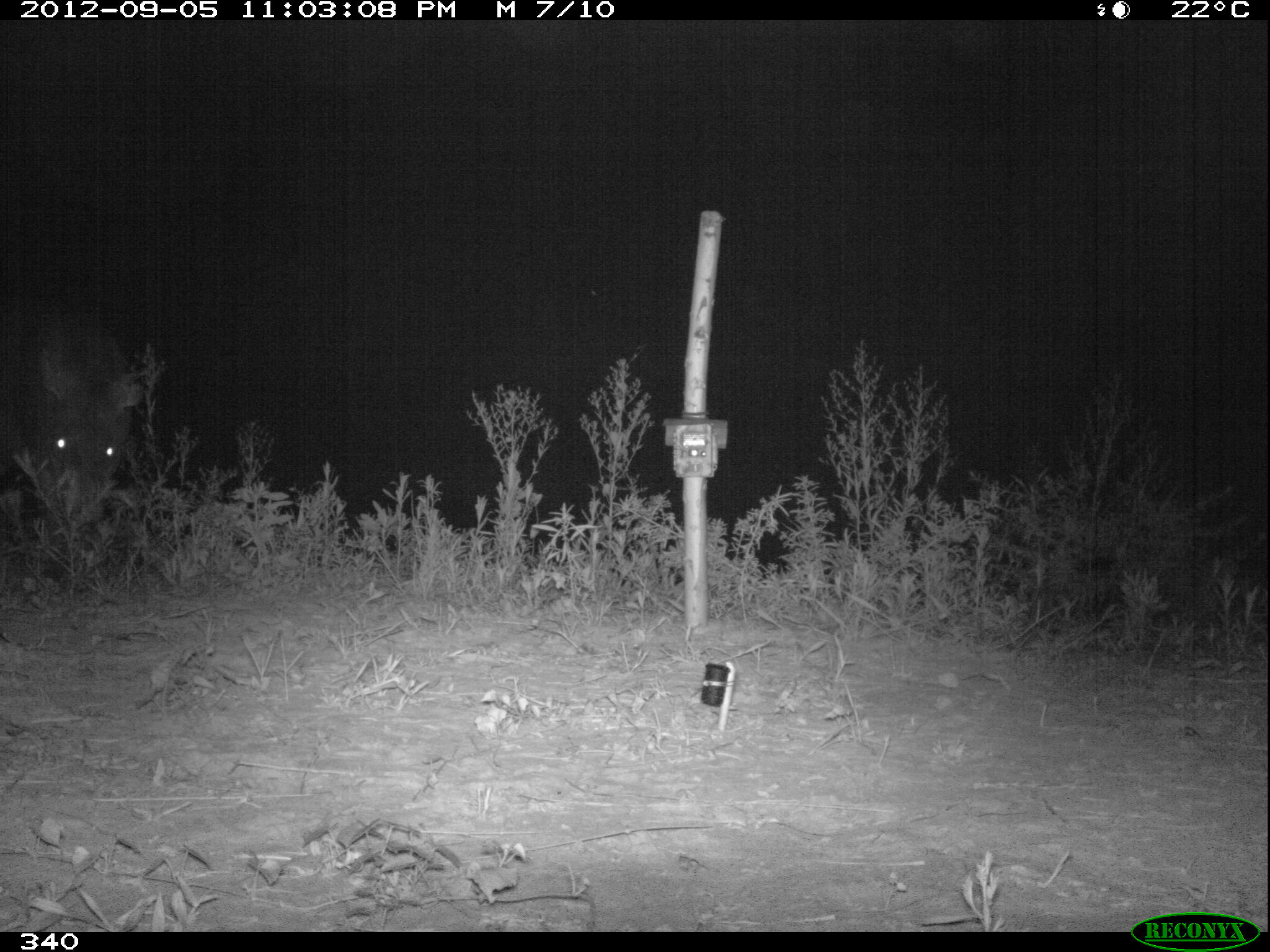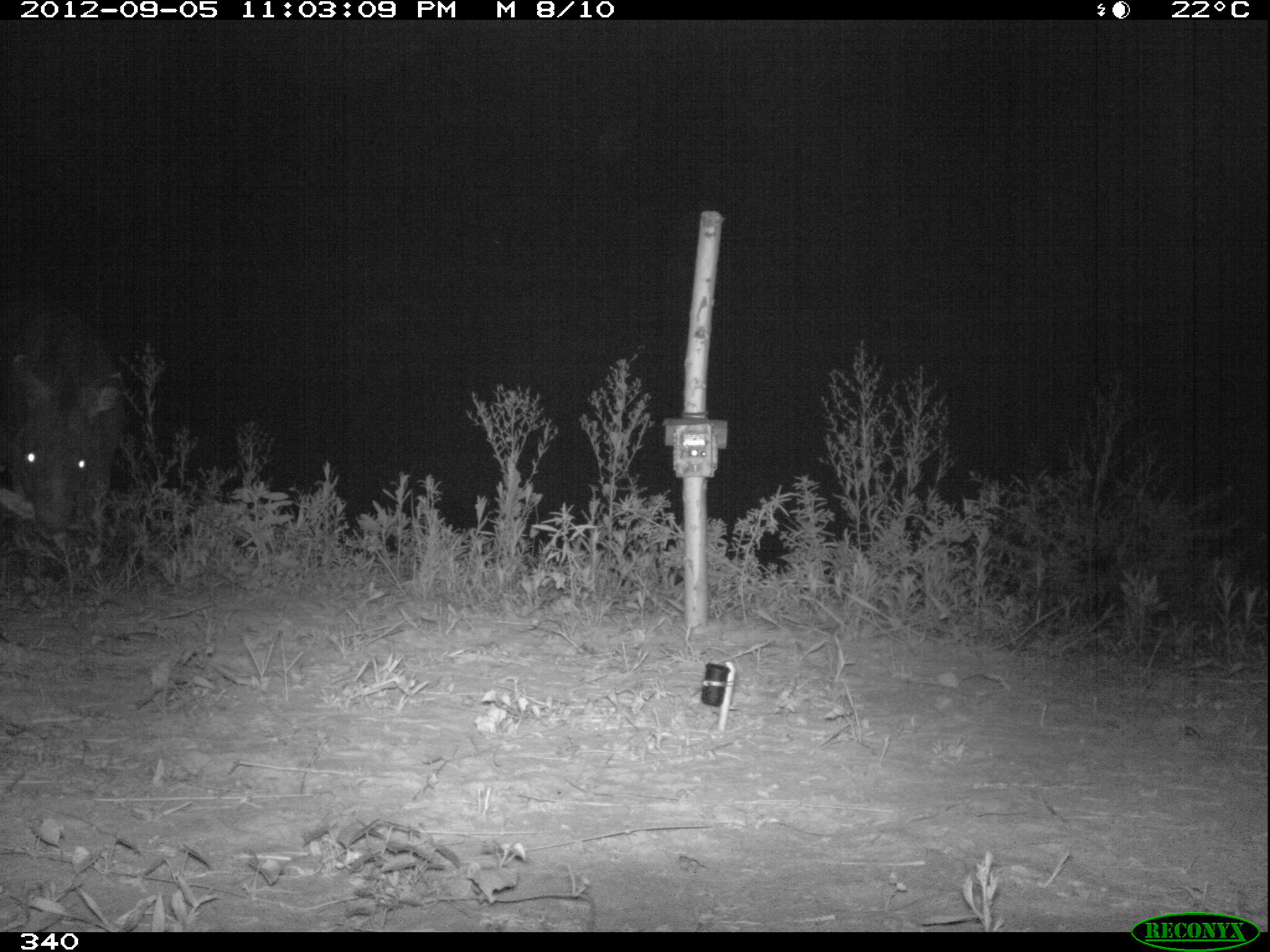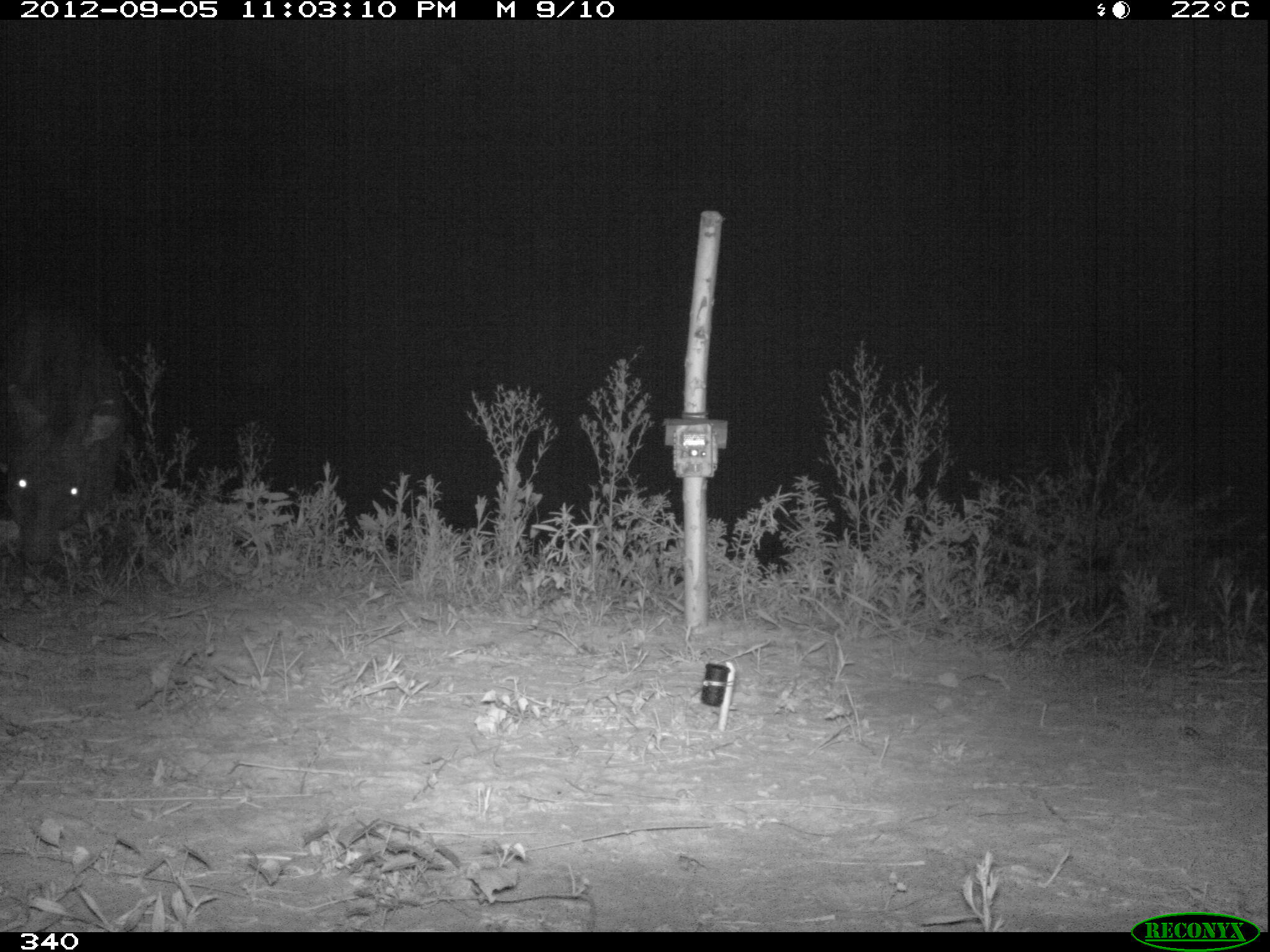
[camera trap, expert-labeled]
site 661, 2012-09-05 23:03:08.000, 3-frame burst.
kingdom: Animalia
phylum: Chordata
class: Mammalia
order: Perissodactyla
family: Tapiridae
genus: Tapirus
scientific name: Tapirus terrestris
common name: south american tapir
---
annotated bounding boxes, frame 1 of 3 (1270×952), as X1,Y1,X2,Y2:
tapirus terrestris: 0,295,145,539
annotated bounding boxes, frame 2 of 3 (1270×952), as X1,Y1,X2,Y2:
tapirus terrestris: 1,293,126,549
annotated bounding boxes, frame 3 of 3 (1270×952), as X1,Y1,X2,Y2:
tapirus terrestris: 0,291,121,569